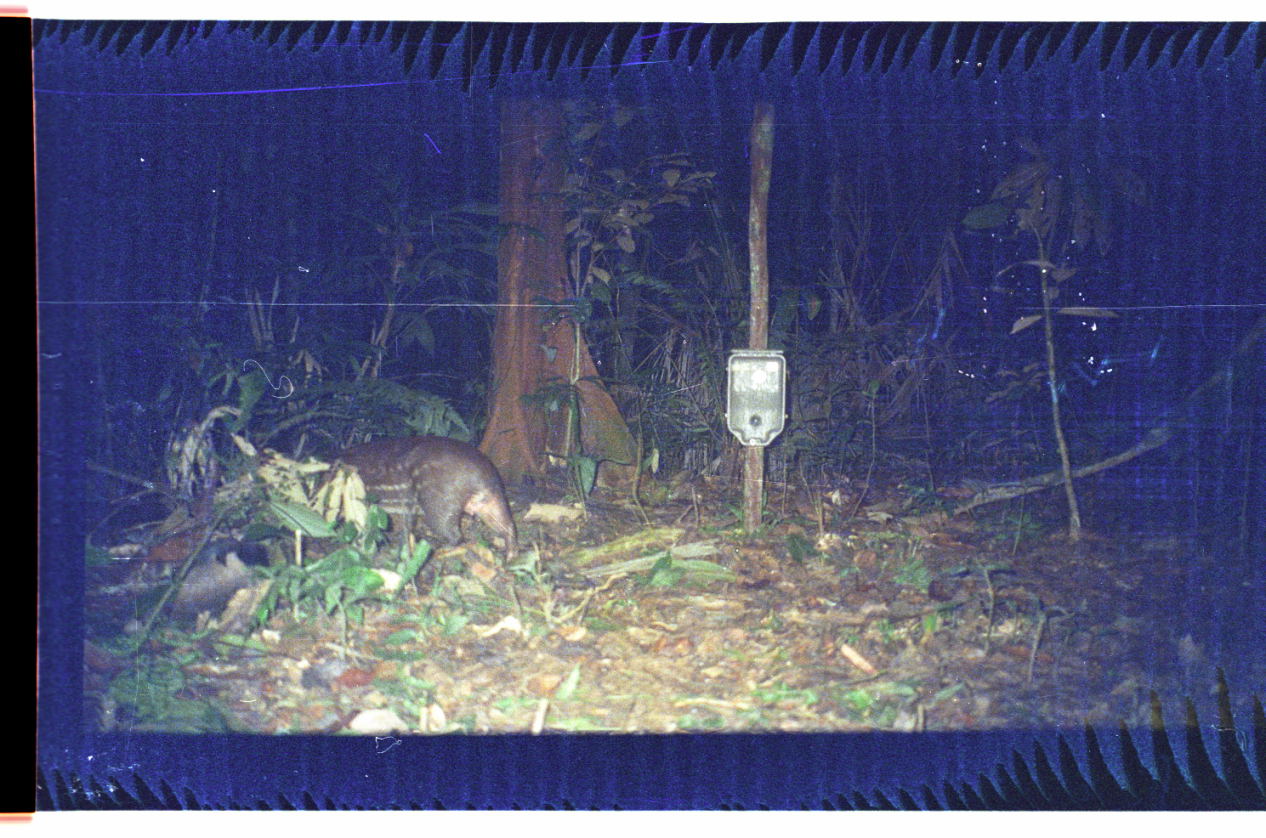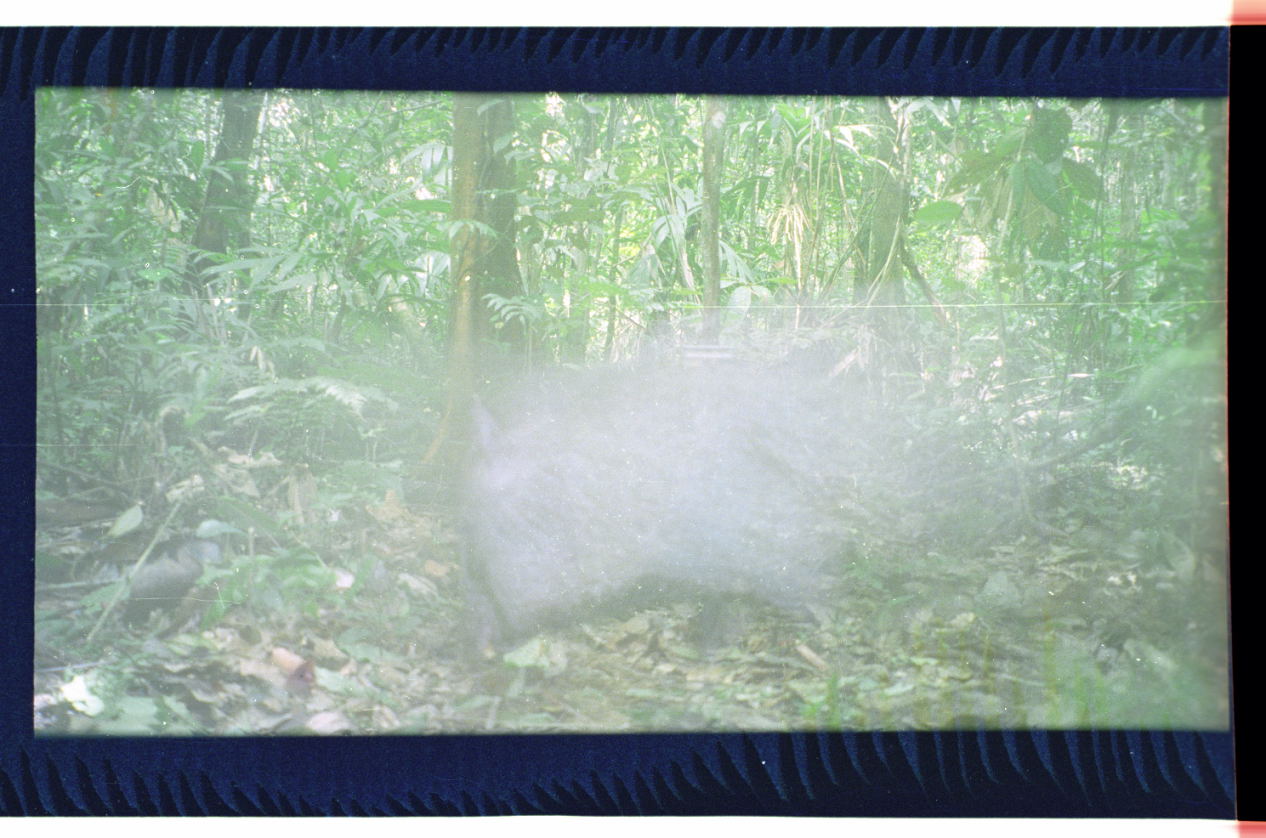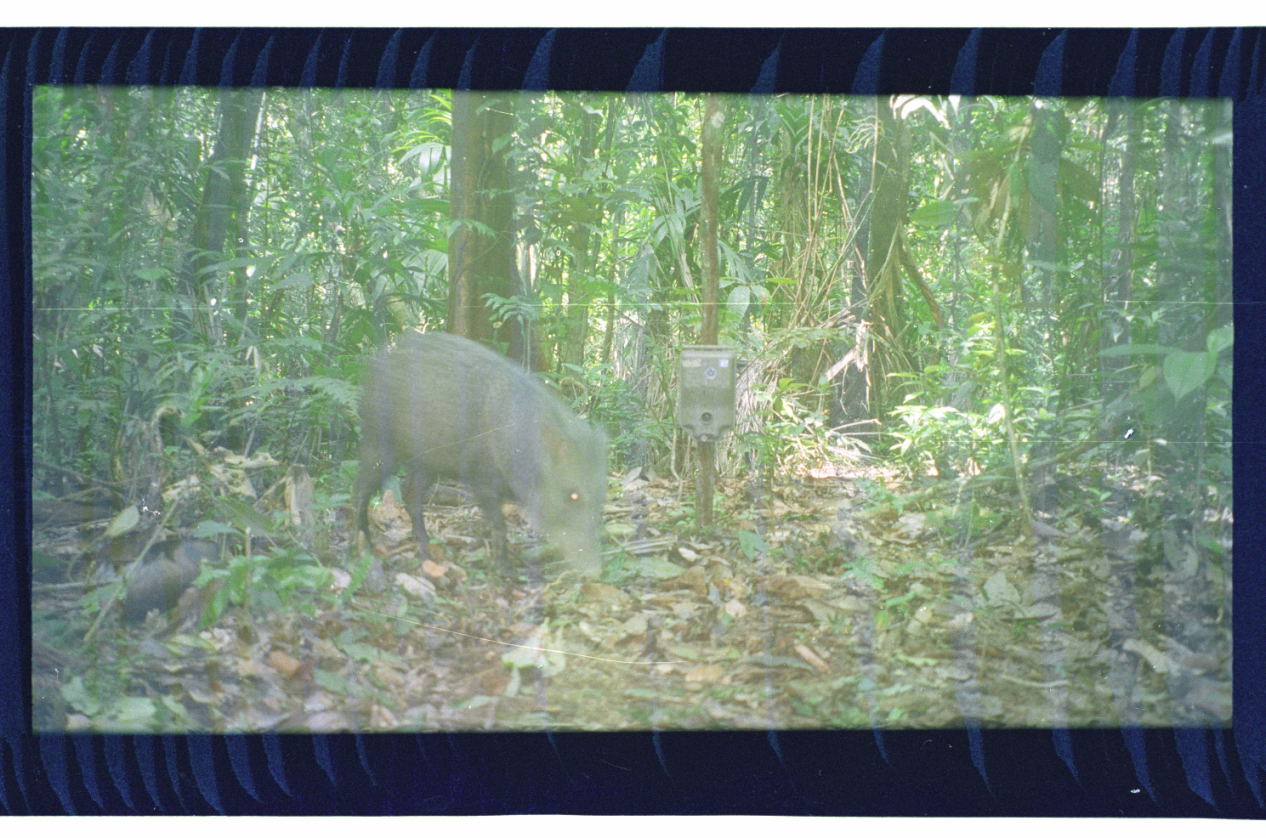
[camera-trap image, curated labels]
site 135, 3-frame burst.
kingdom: Animalia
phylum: Chordata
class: Mammalia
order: Rodentia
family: Cuniculidae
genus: Cuniculus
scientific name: Cuniculus paca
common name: spotted paca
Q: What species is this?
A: Cuniculus paca (spotted paca).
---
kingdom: Animalia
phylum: Chordata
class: Mammalia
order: Artiodactyla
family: Tayassuidae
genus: Pecari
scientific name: Pecari tajacu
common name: collared peccary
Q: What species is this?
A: Pecari tajacu (collared peccary).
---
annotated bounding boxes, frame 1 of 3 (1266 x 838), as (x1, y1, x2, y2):
cuniculus paca: (310, 433, 520, 564)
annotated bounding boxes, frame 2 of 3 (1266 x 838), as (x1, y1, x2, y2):
pecari tajacu: (411, 320, 1036, 657)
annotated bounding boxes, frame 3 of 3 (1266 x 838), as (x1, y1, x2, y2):
pecari tajacu: (349, 334, 607, 584); (120, 527, 249, 626)